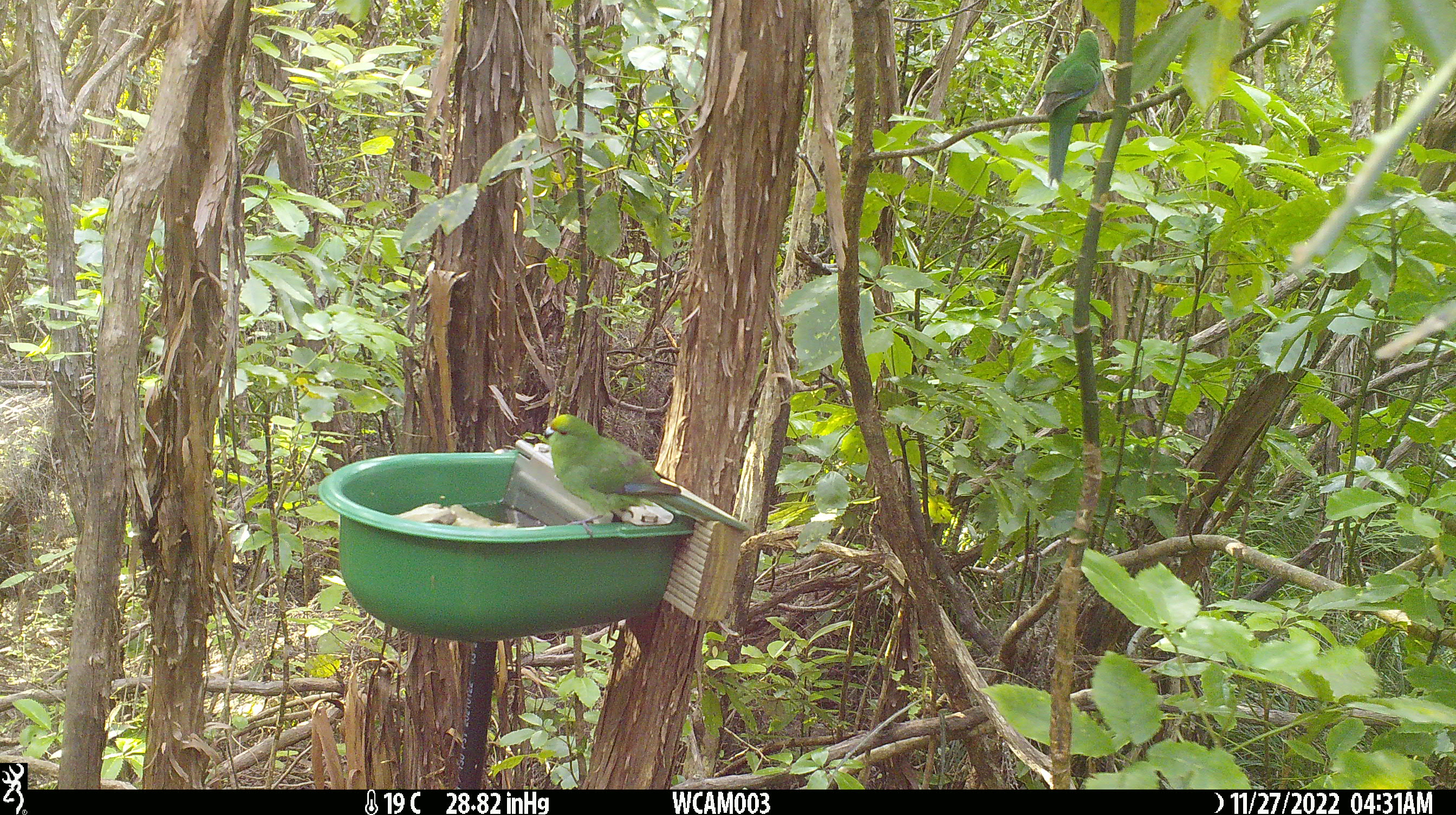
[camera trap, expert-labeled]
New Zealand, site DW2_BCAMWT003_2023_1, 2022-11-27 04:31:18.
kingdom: Animalia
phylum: Chordata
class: Aves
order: Psittaciformes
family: Psittaculidae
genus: Cyanoramphus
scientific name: Cyanoramphus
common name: parakeet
Parakeet (Cyanoramphus).